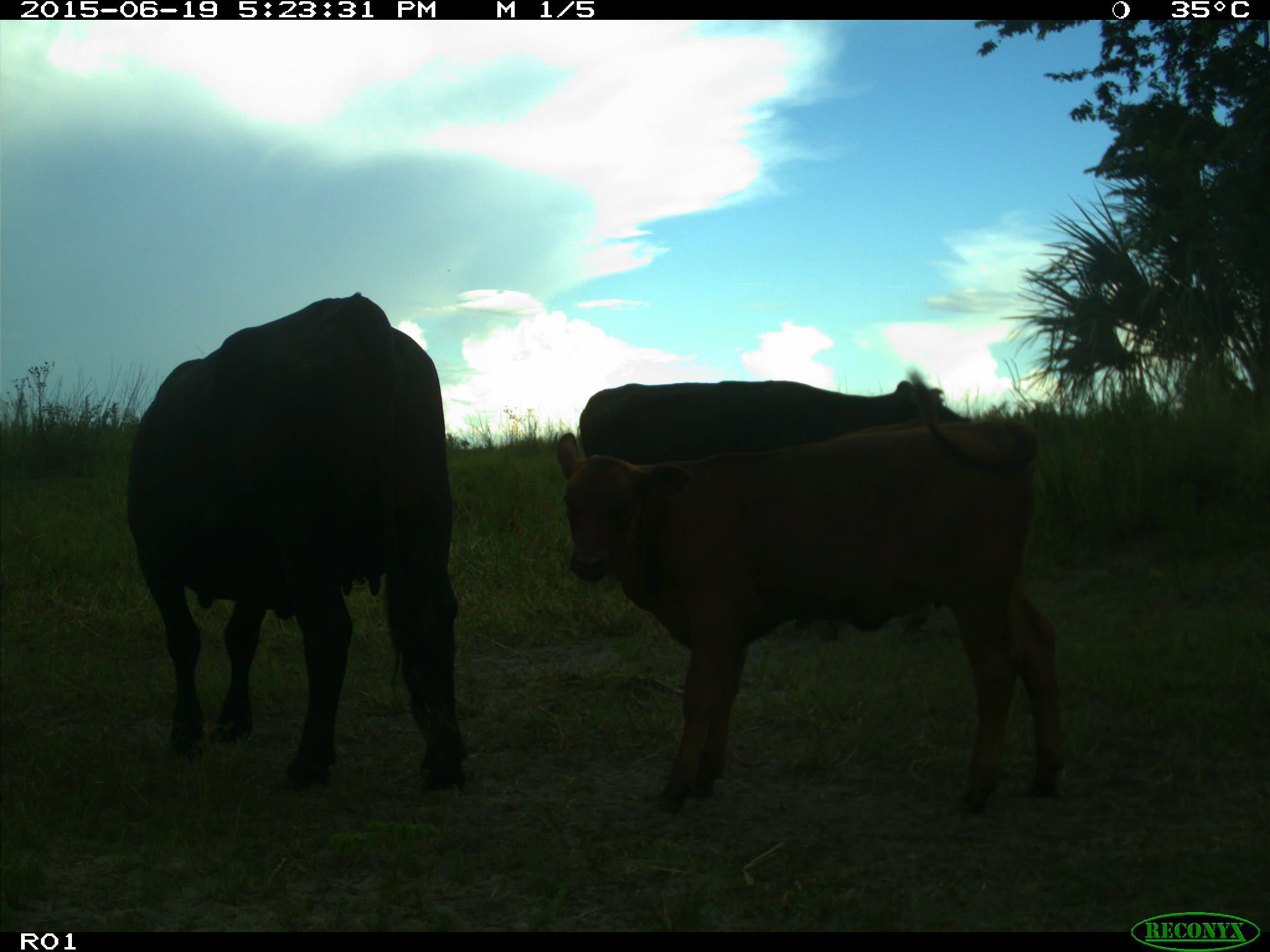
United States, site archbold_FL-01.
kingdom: Animalia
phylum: Chordata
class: Mammalia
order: Artiodactyla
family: Bovidae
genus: Bos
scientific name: Bos taurus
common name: domestic cow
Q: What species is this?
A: Bos taurus (domestic cow).